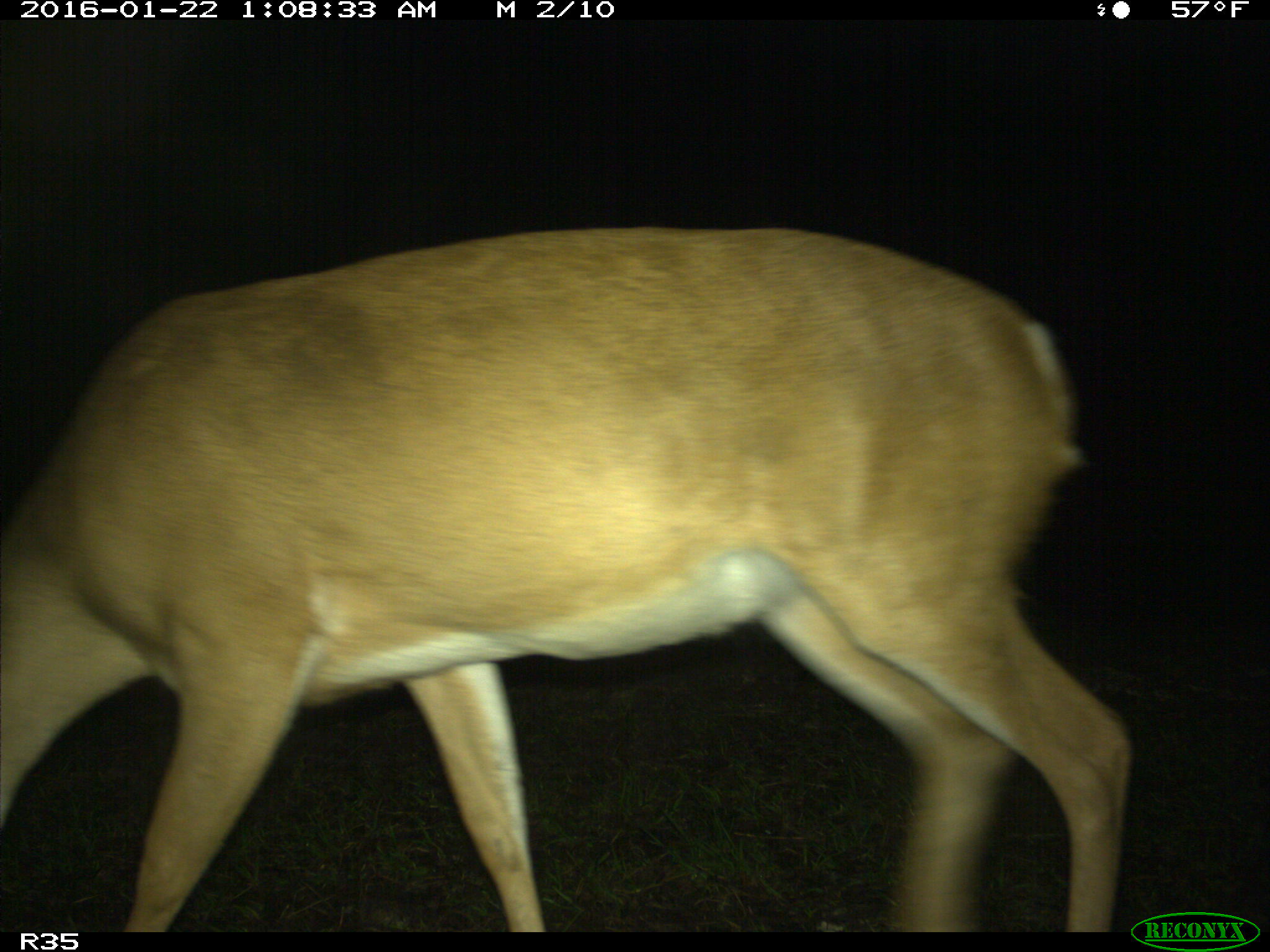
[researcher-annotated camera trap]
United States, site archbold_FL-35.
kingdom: Animalia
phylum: Chordata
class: Mammalia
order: Artiodactyla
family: Cervidae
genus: Odocoileus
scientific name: Odocoileus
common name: deer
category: unidentified deer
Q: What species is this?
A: Unidentified deer (deer) (Odocoileus).